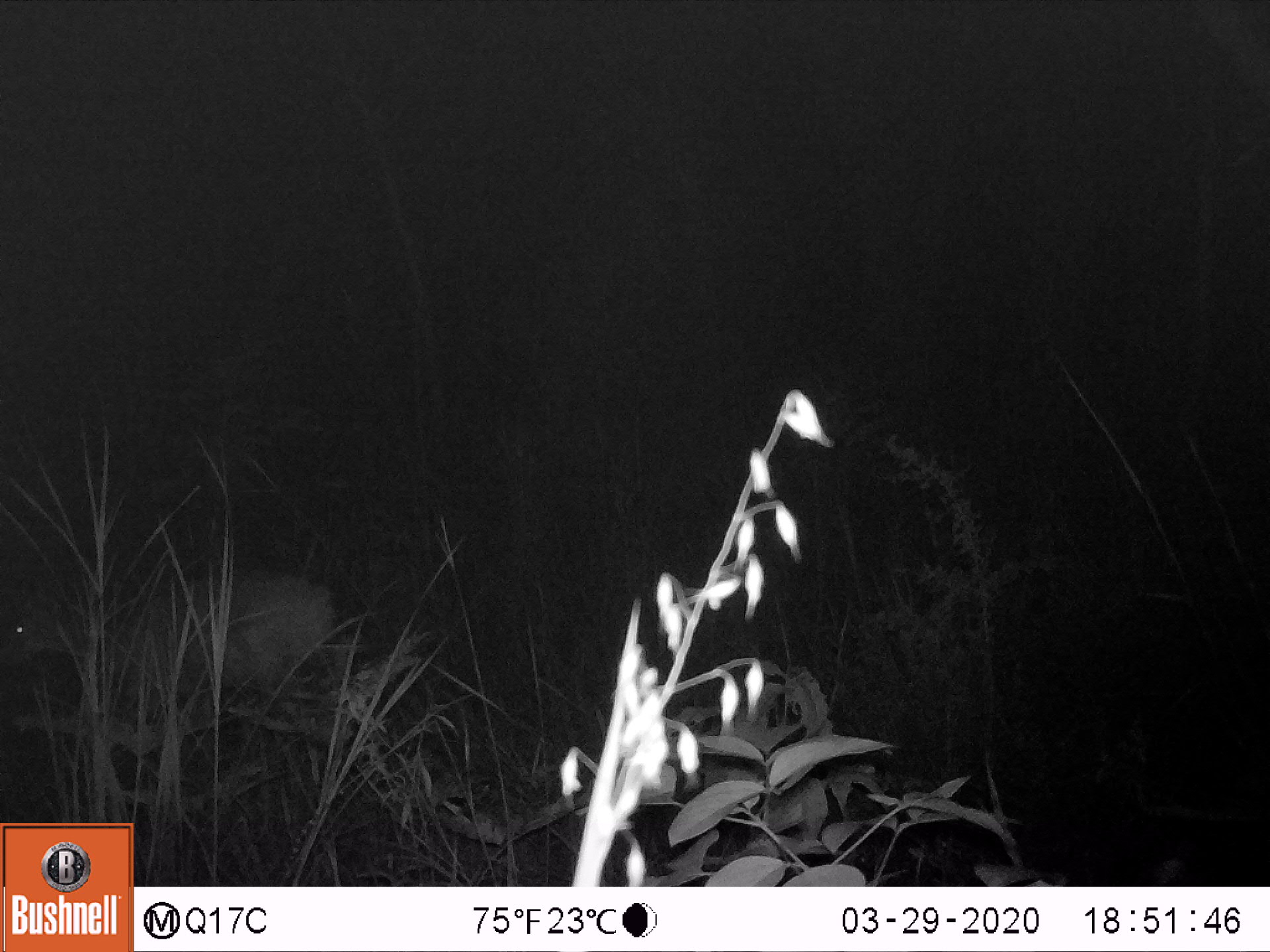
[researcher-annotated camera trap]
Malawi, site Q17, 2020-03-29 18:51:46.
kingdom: Animalia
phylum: Chordata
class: Mammalia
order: Artiodactyla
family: Bovidae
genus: Tragelaphus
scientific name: Tragelaphus sylvaticus sylvaticus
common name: cape bushbuck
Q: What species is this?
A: Cape bushbuck (Tragelaphus sylvaticus sylvaticus).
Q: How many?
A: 1.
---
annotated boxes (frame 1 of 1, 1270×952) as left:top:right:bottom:
cape bushbuck: 3:556:355:704